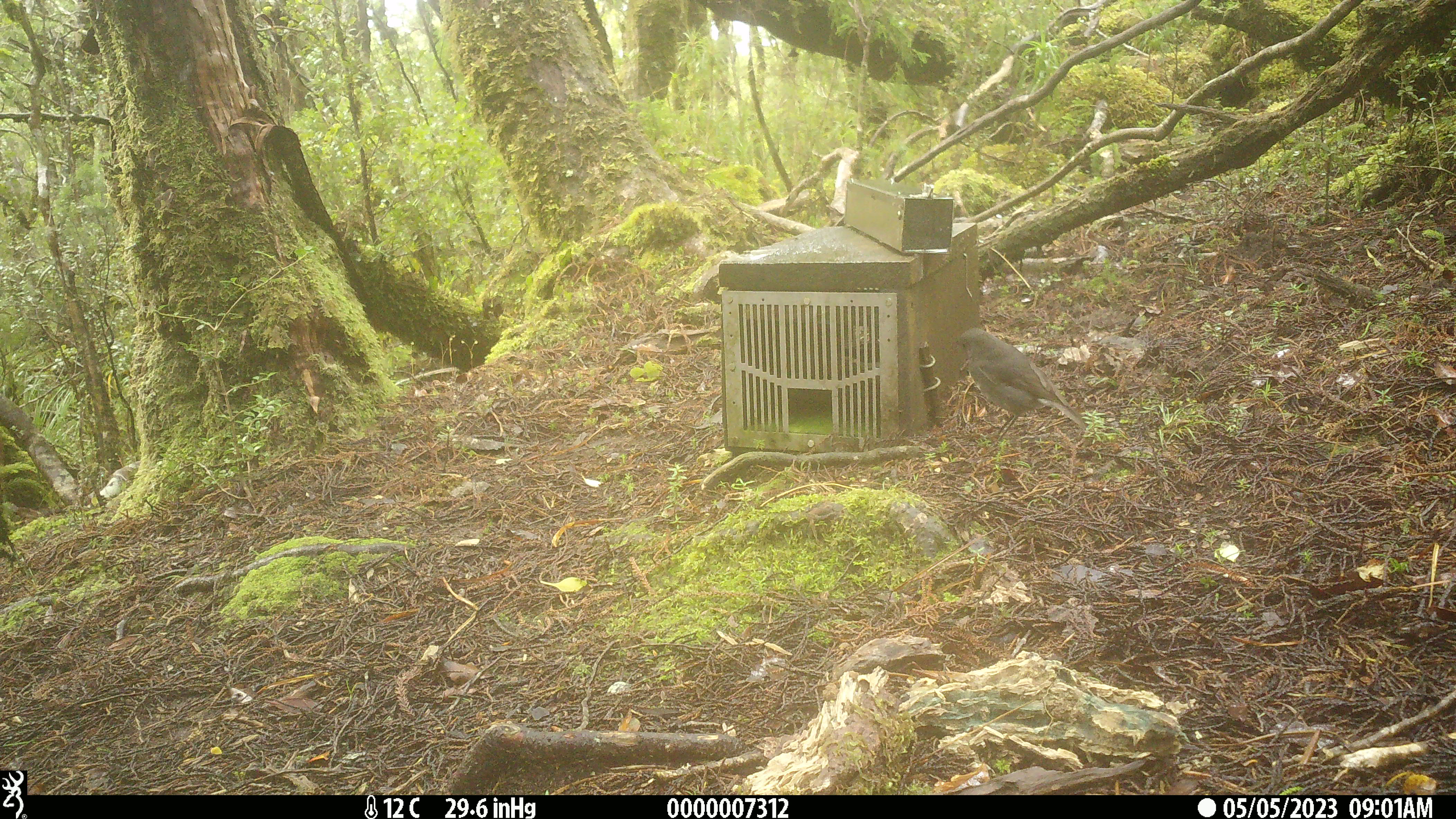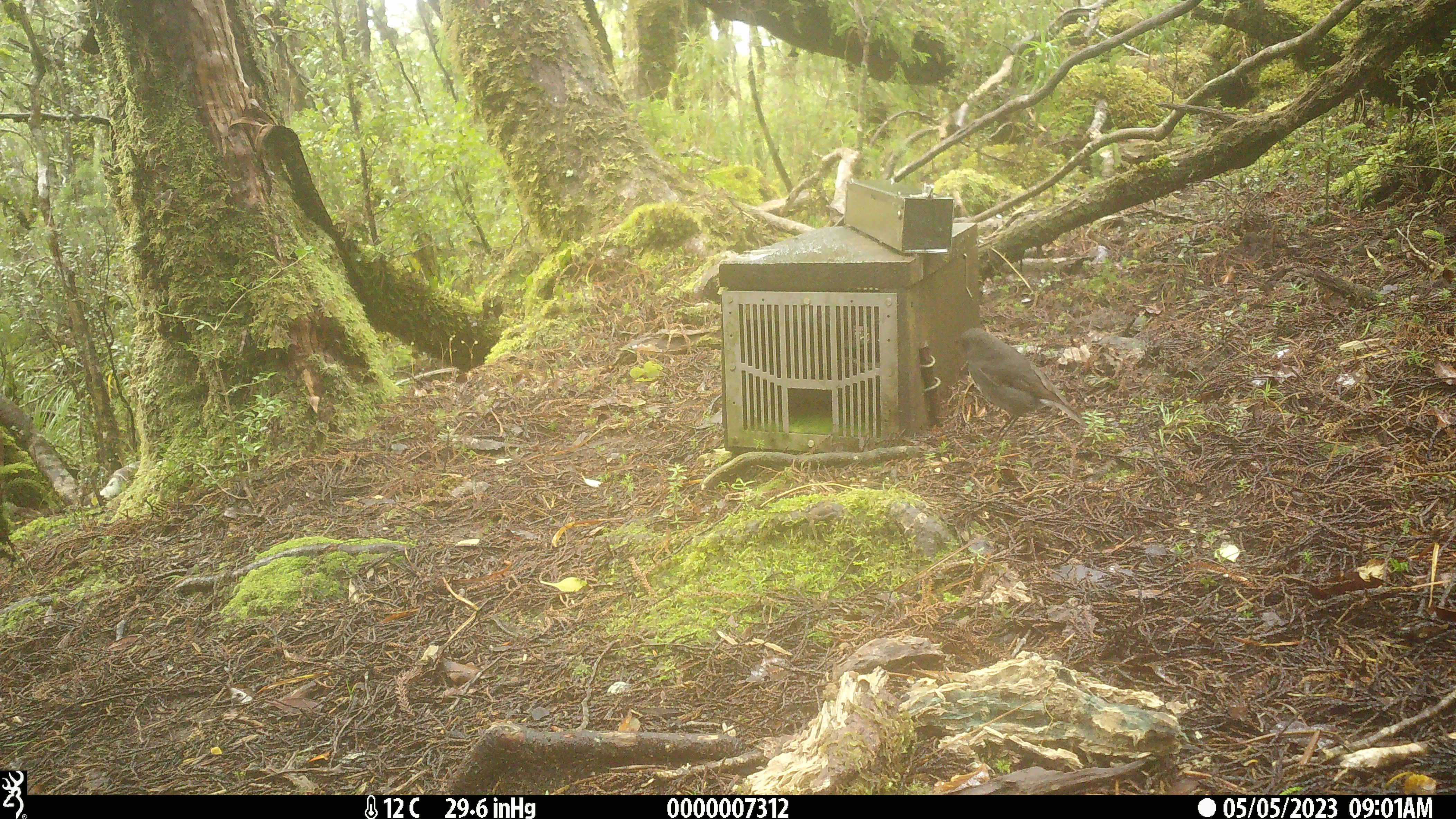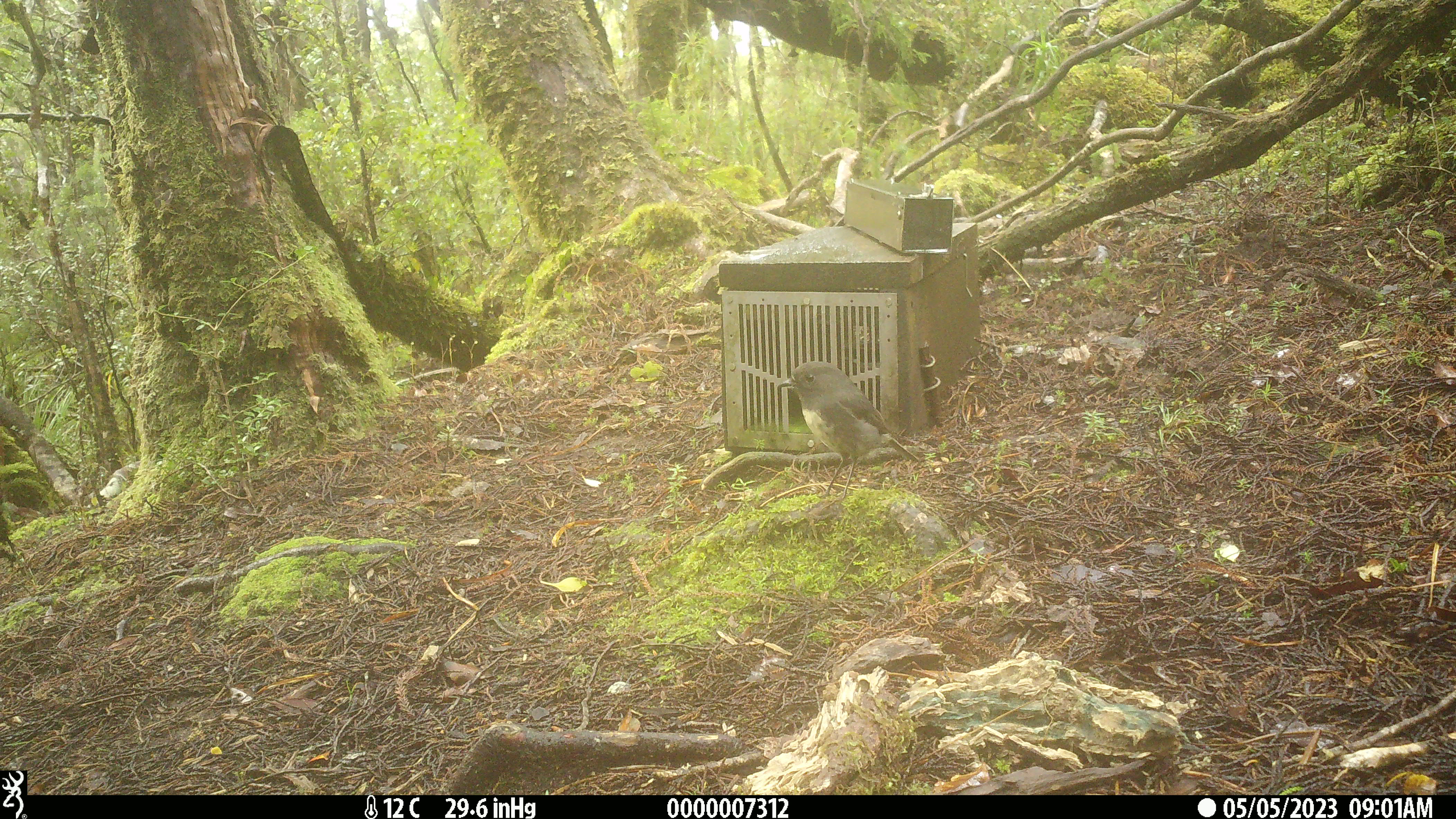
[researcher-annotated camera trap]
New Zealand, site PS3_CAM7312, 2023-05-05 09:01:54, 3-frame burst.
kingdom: Animalia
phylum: Chordata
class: Aves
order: Passeriformes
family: Petroicidae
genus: Petroica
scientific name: Petroica australis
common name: new zealand robin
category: robin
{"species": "robin (new zealand robin) (Petroica australis)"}